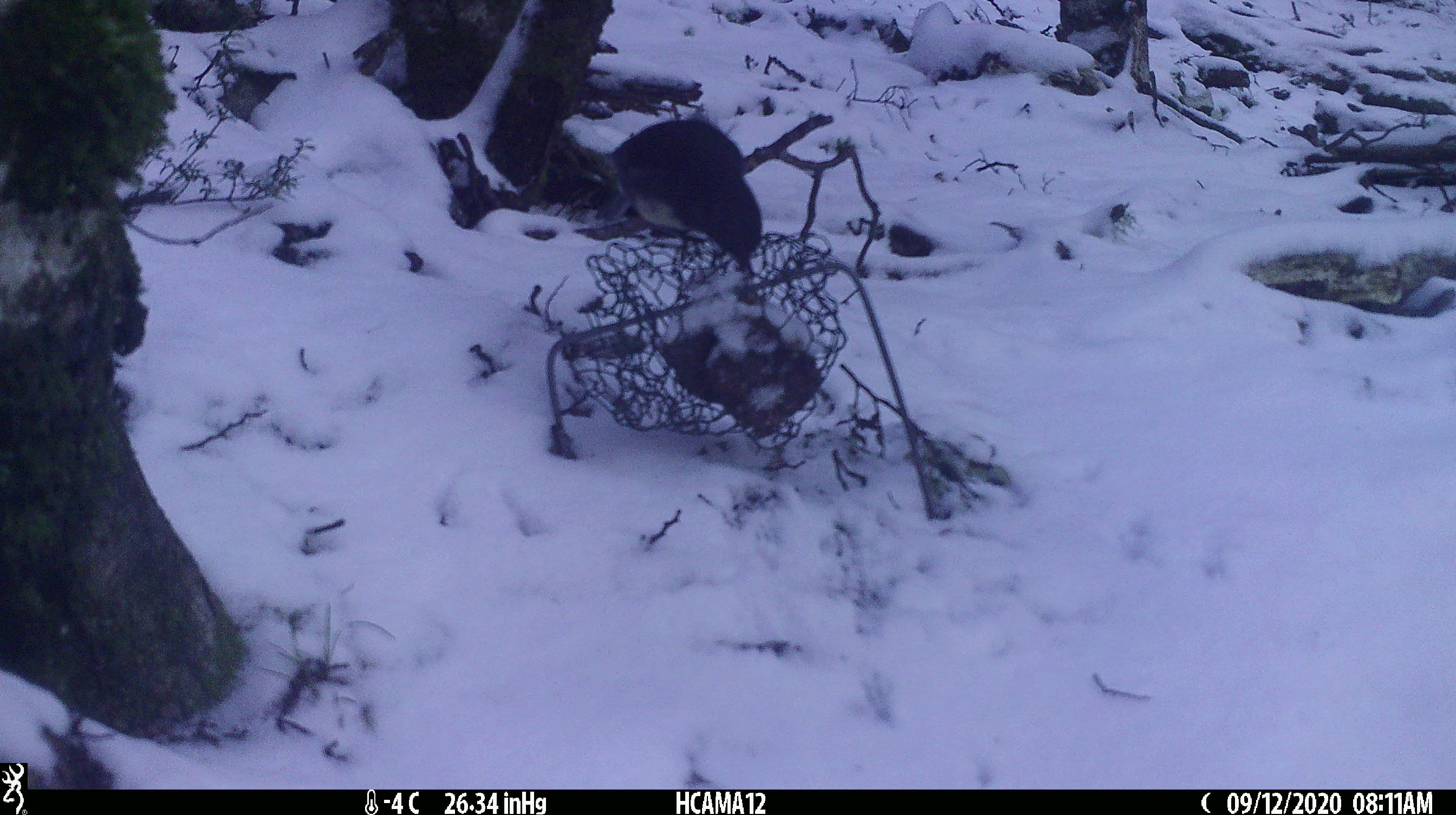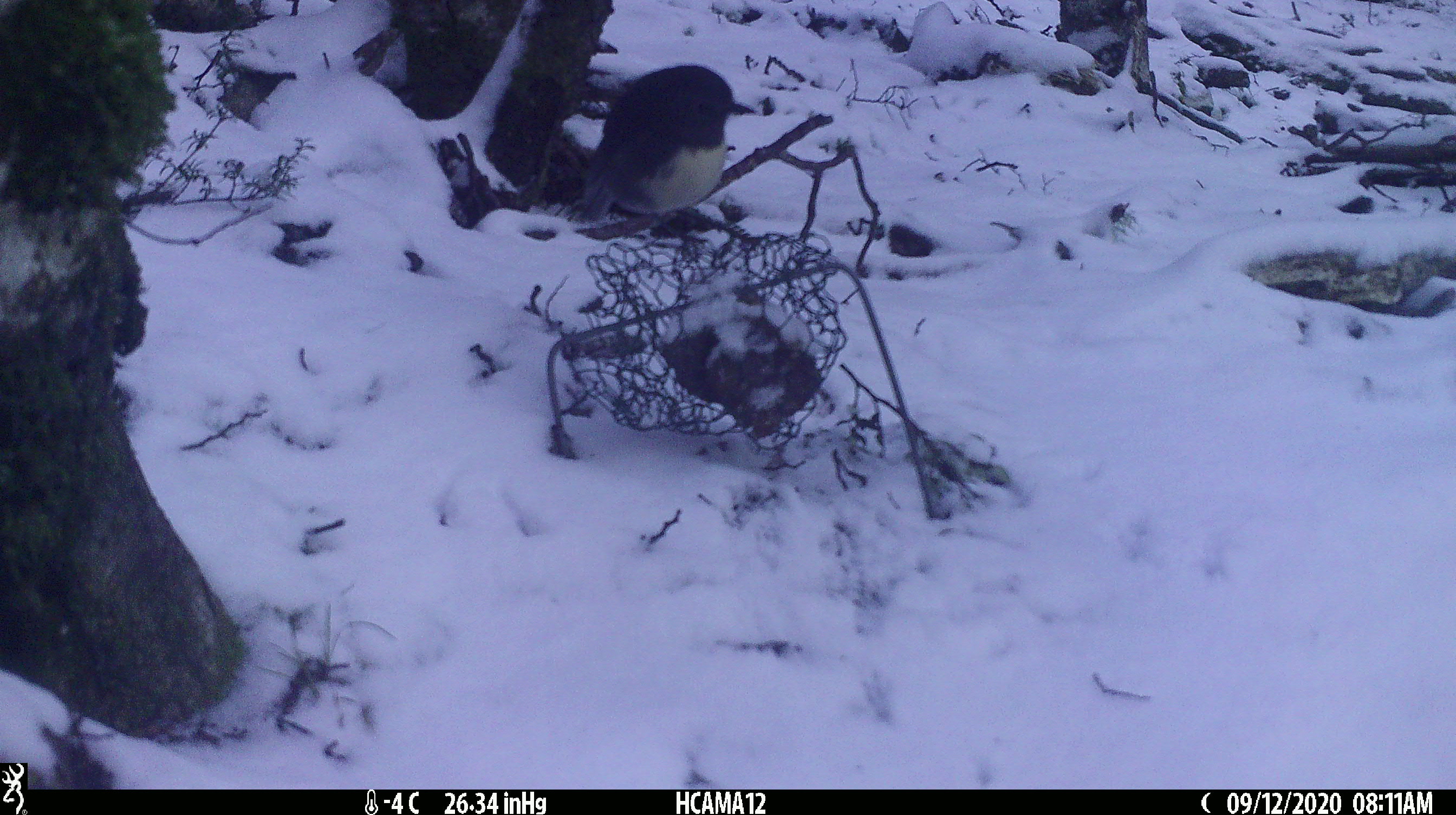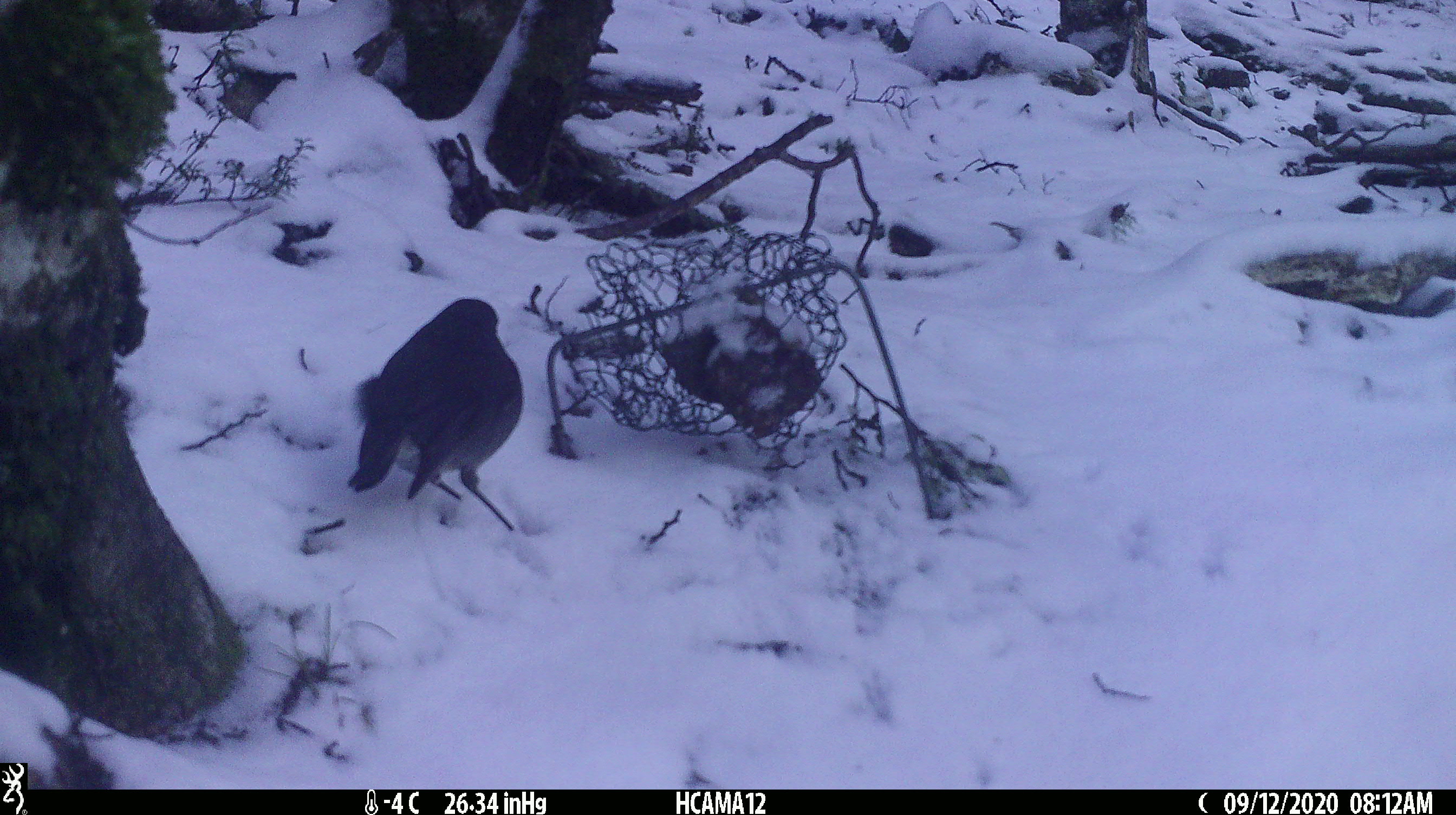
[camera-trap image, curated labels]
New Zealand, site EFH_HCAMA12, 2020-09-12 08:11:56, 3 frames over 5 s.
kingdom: Animalia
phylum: Chordata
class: Aves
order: Passeriformes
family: Petroicidae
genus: Petroica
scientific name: Petroica australis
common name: new zealand robin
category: robin